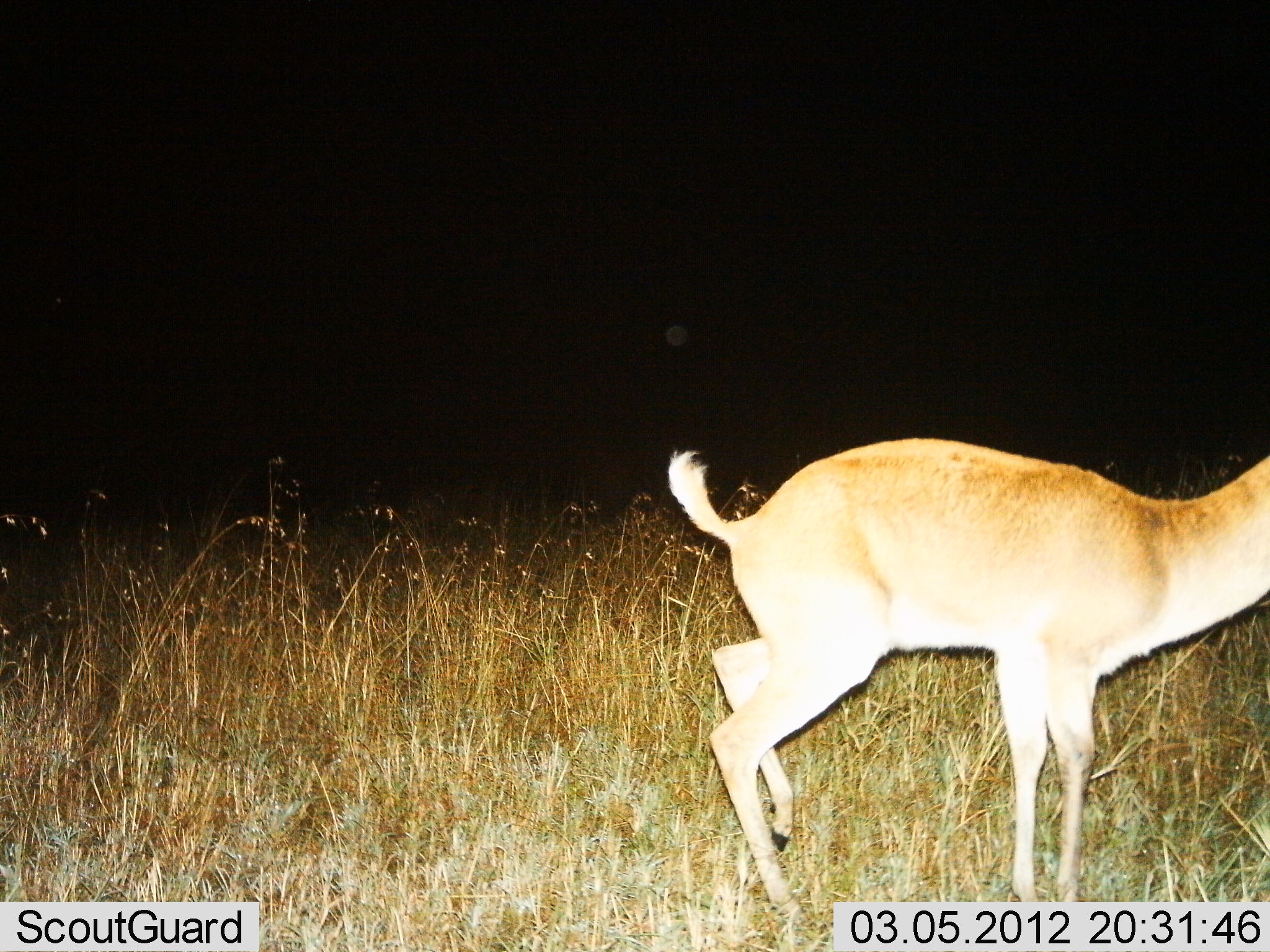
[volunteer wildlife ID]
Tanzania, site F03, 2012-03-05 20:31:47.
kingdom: Animalia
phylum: Chordata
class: Mammalia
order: Artiodactyla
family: Bovidae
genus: Redunca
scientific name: Redunca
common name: reedbuck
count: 1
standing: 75%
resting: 0%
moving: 30%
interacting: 0%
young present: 0%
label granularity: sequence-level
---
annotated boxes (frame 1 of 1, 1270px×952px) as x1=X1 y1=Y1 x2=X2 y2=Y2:
animal: x1=666 y1=438 x2=1269 y2=919